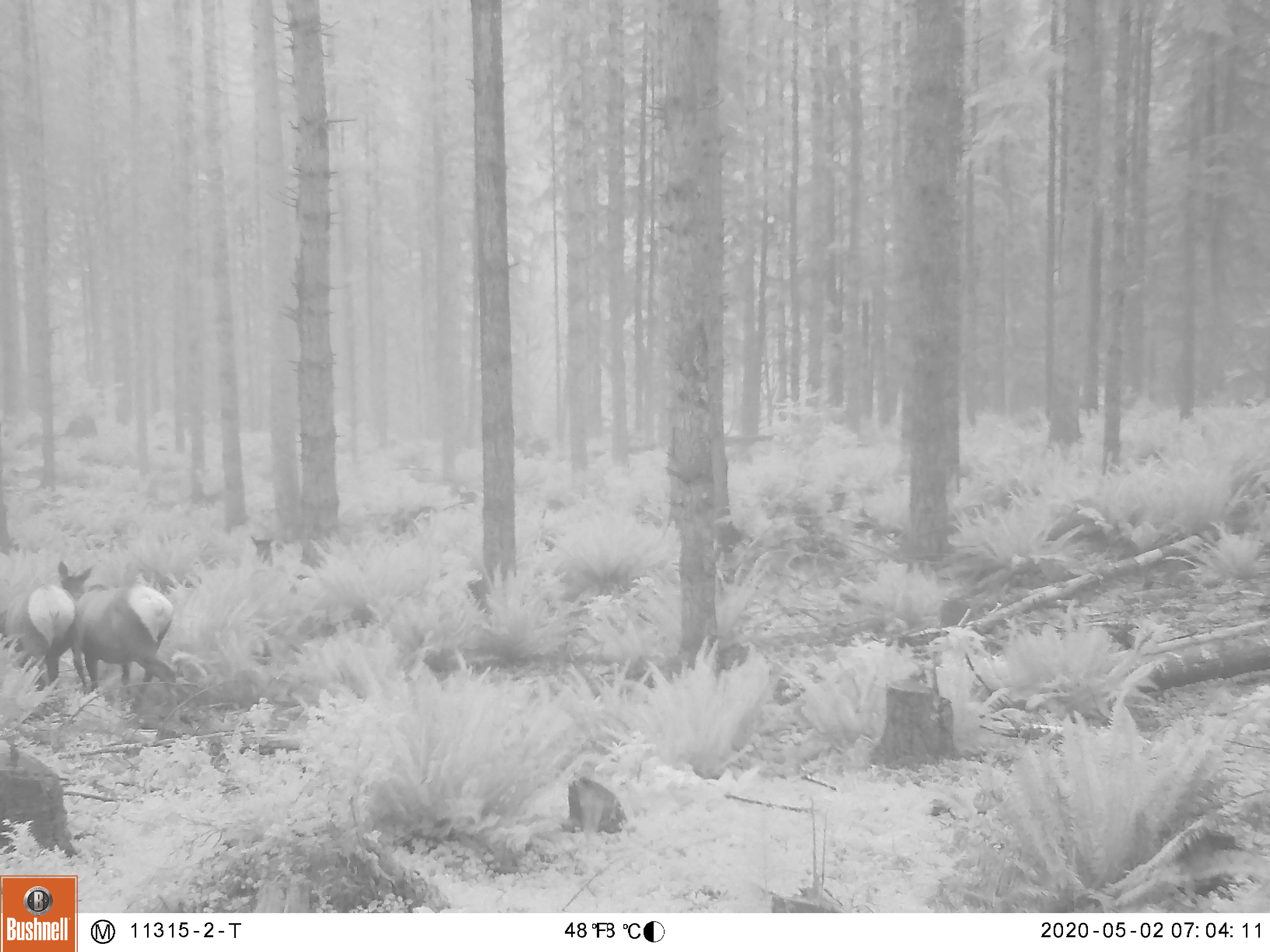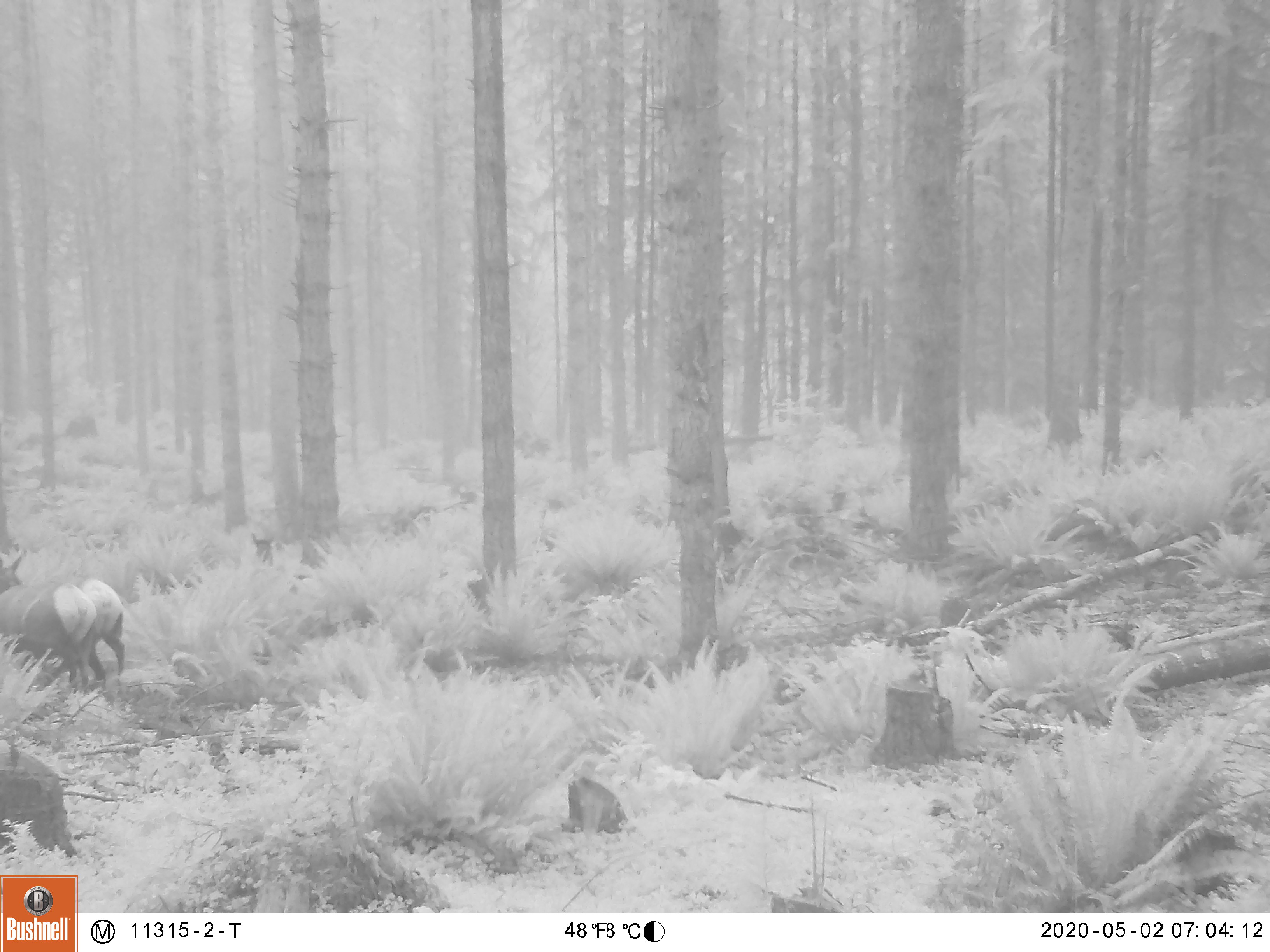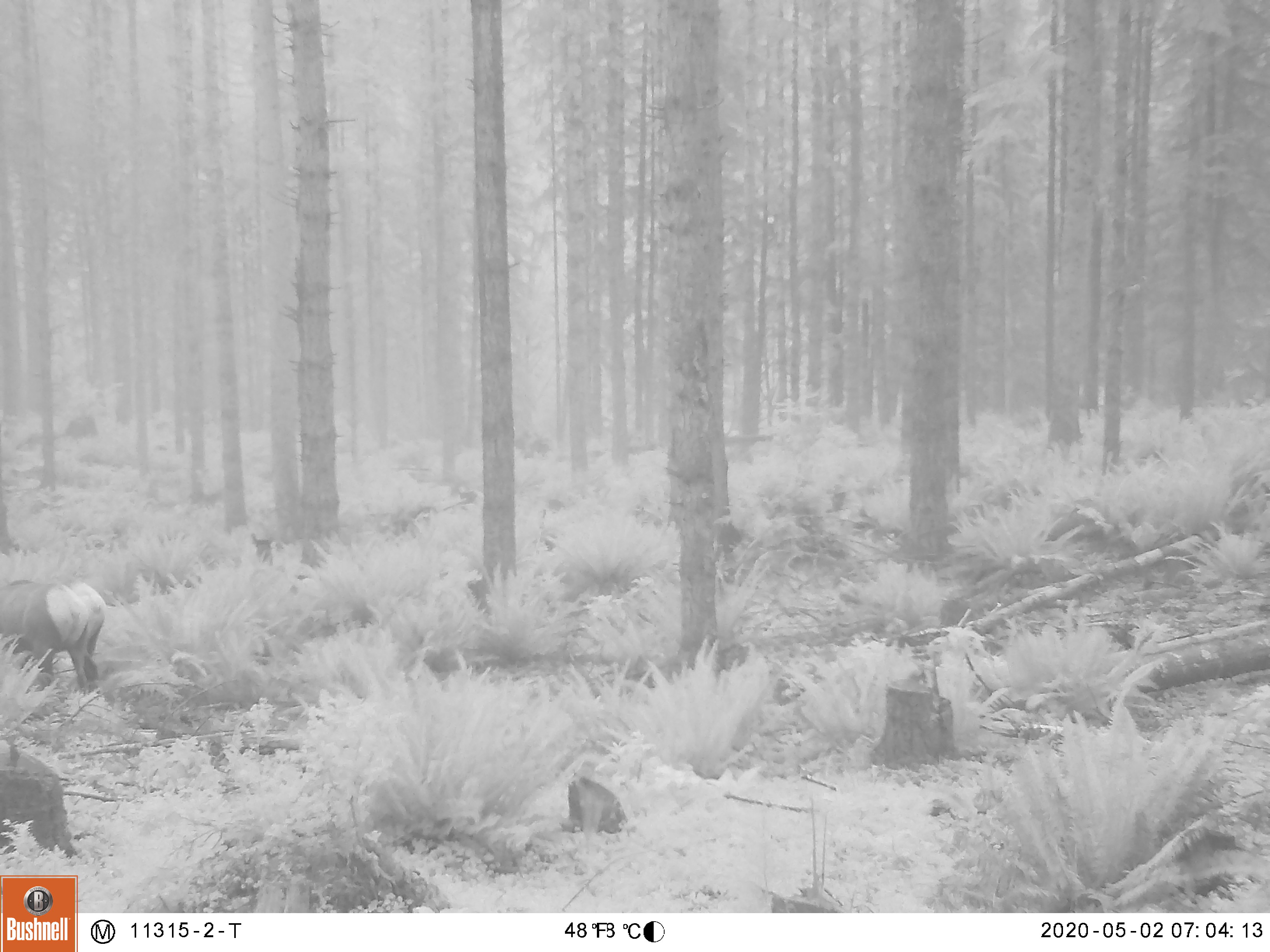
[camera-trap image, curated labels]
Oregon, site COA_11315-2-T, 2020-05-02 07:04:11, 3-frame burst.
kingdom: Animalia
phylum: Chordata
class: Mammalia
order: Artiodactyla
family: Cervidae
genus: Cervus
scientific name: Cervus canadensis roosevelti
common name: roosevelt elk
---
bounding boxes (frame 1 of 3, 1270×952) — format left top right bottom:
roosevelt elk: 52 555 181 716; 2 580 77 694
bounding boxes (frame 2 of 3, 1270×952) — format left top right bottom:
roosevelt elk: 0 545 131 695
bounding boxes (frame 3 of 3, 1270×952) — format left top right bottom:
roosevelt elk: 0 567 120 695